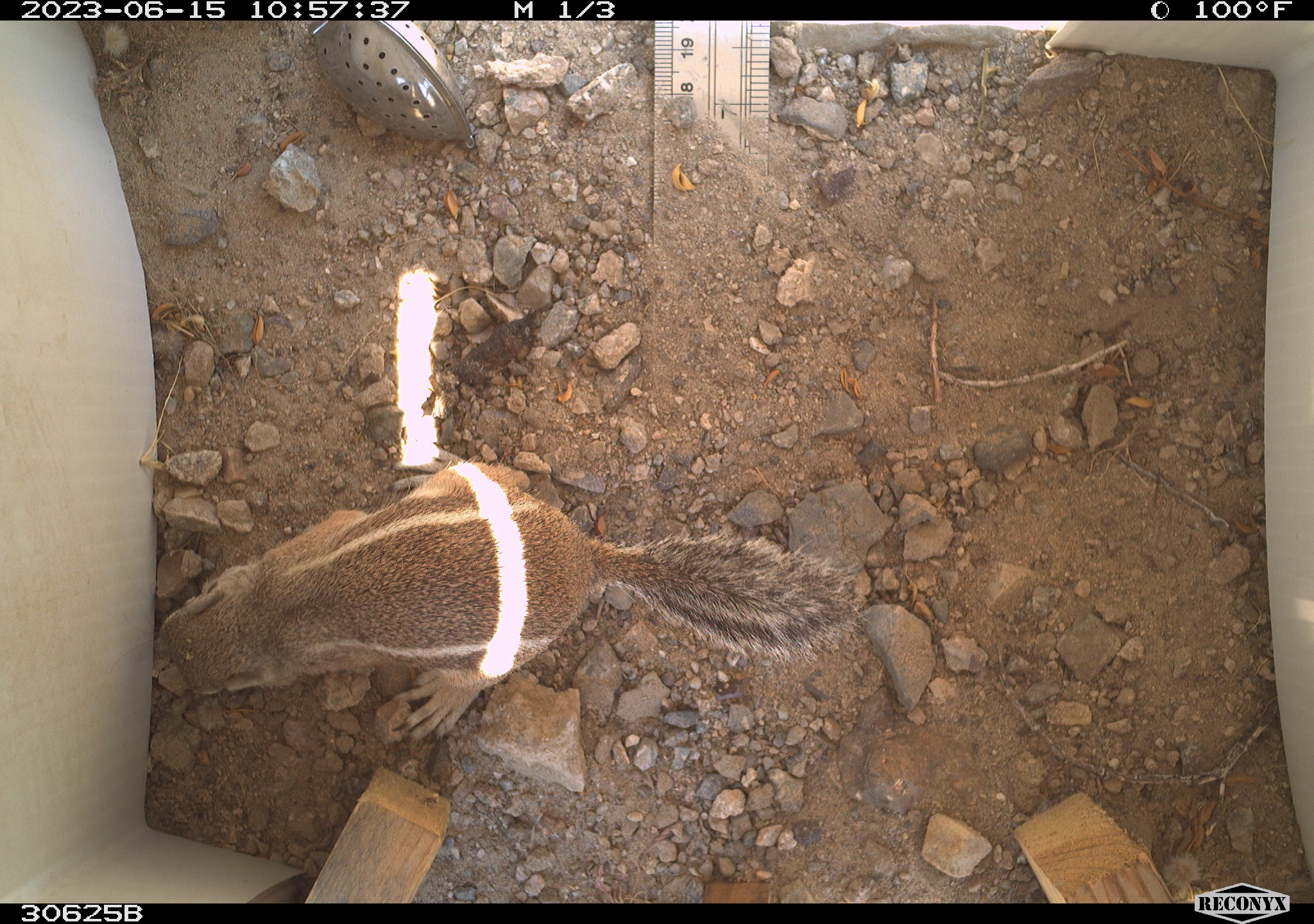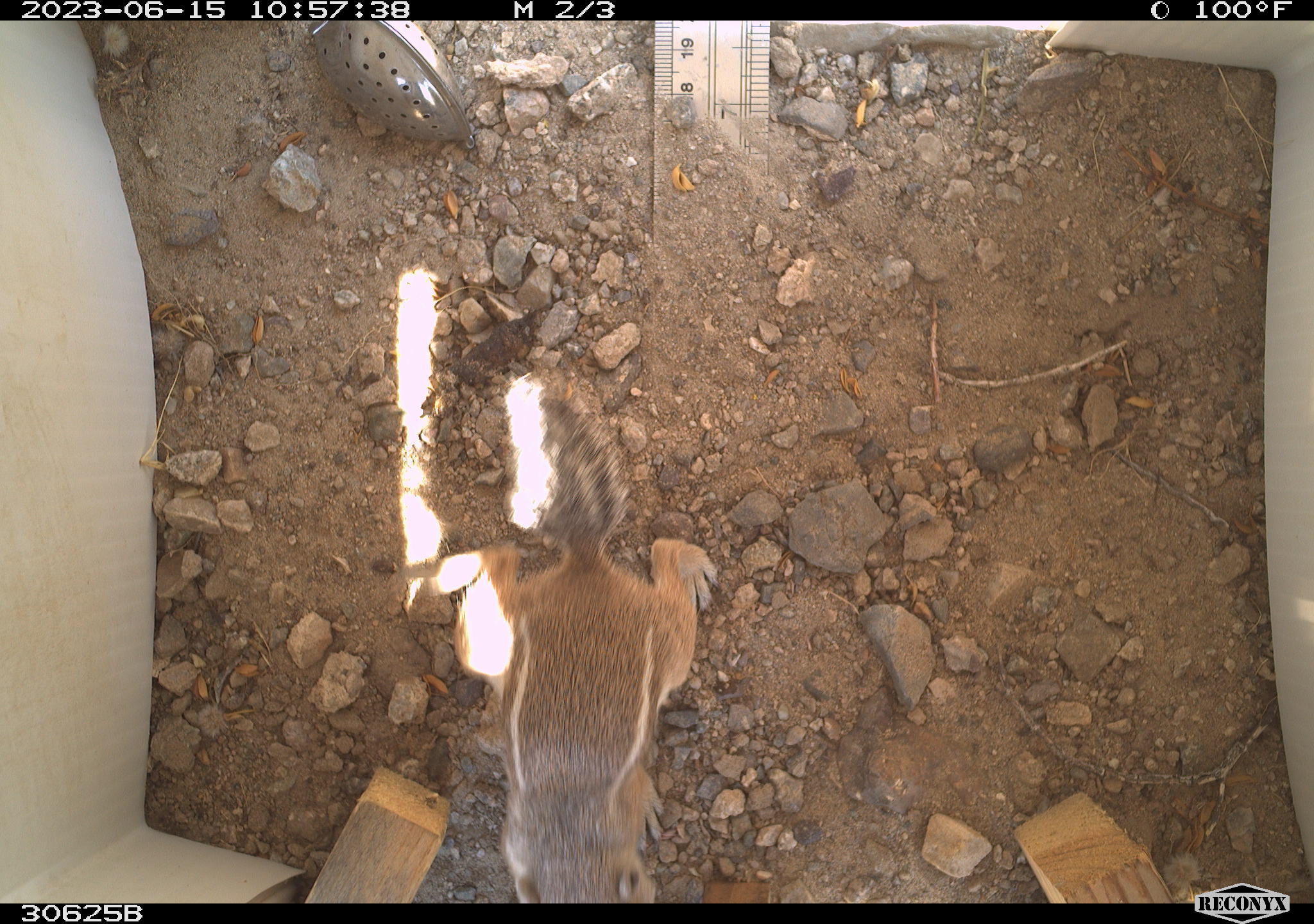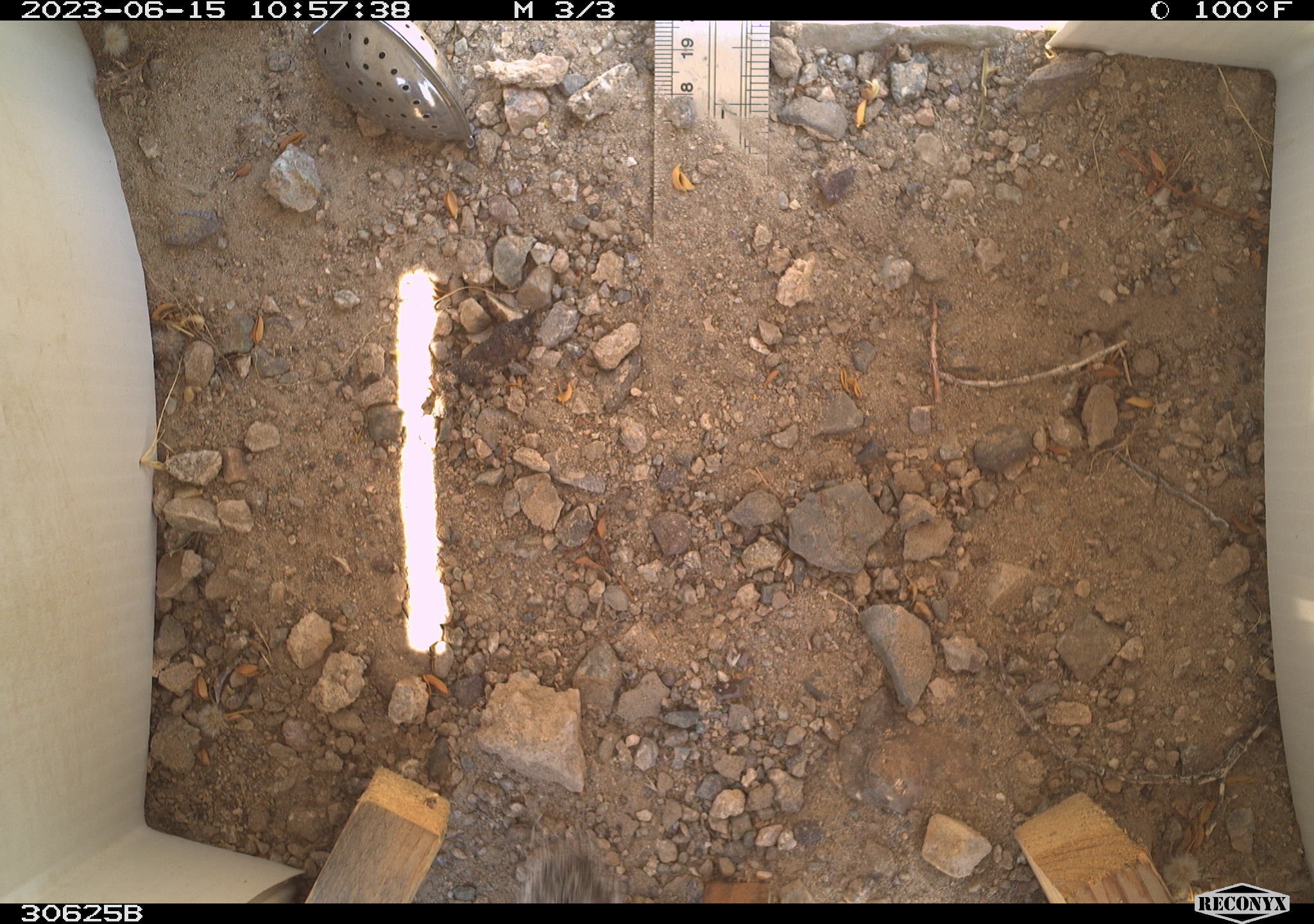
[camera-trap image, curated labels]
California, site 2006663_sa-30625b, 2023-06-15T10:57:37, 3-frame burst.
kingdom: Animalia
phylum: Chordata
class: Mammalia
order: Rodentia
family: Sciuridae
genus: Ammospermophilus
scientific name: Ammospermophilus leucurus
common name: white-tailed antelope squirrel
White-tailed antelope squirrel (Ammospermophilus leucurus).